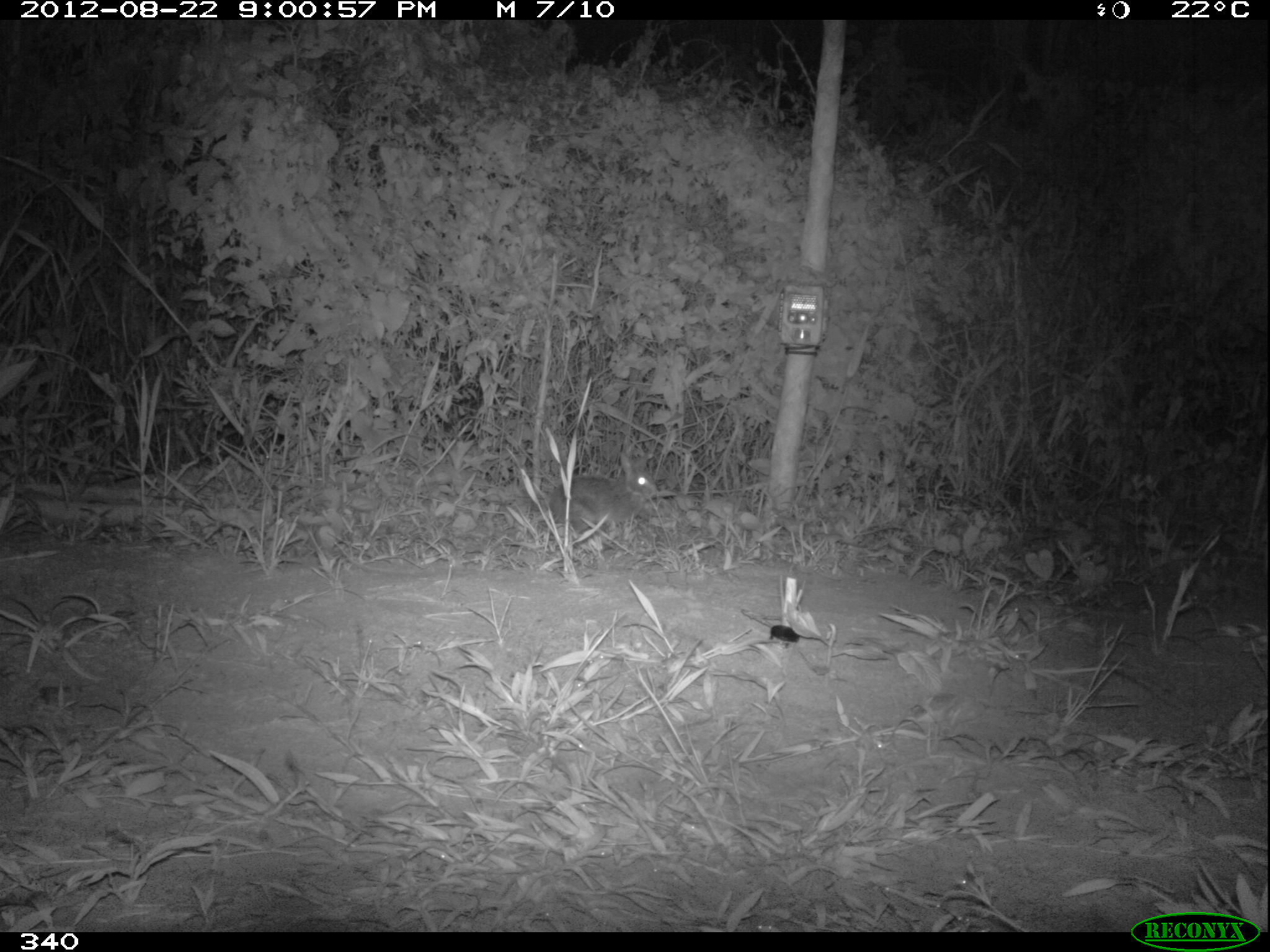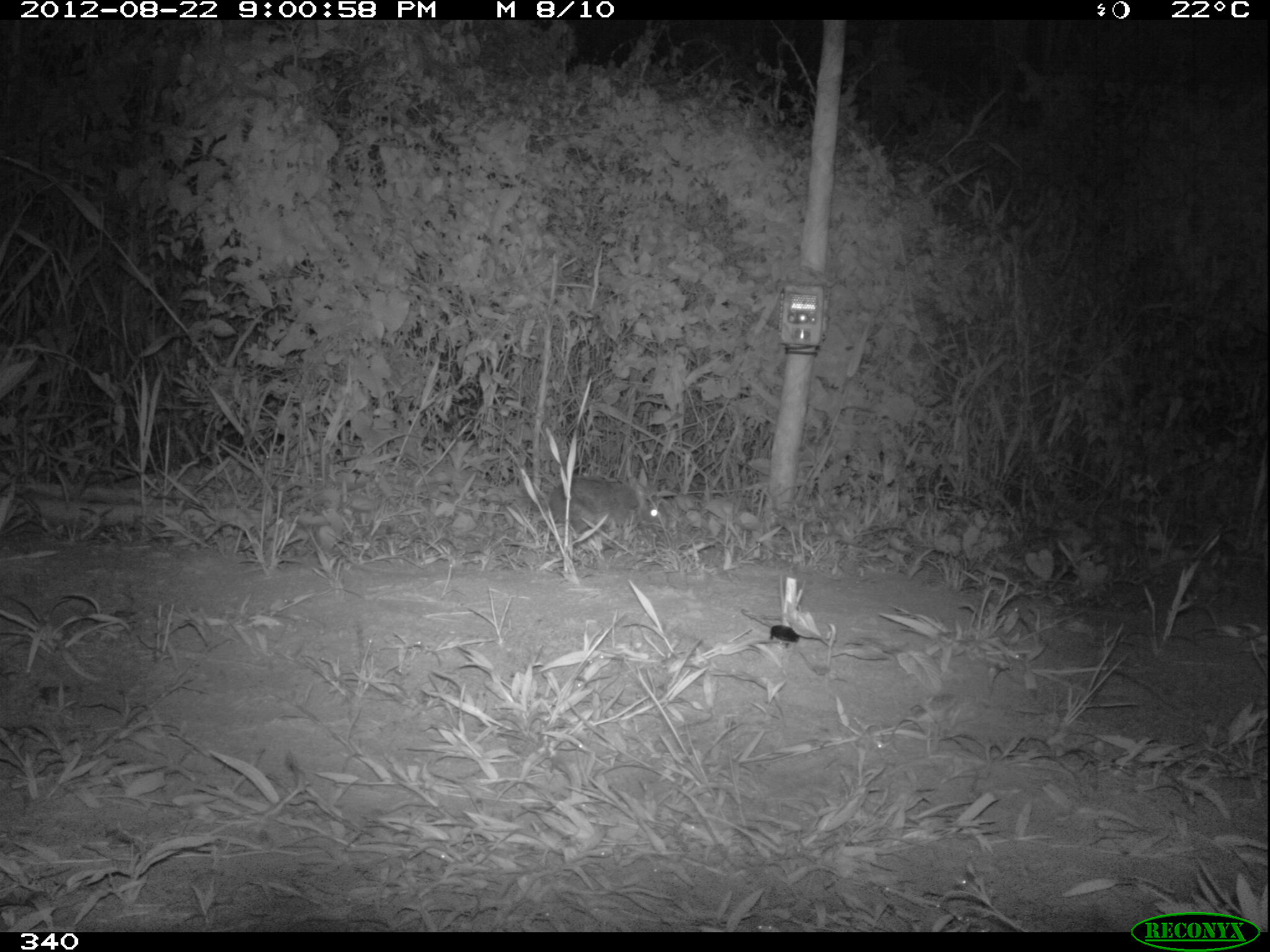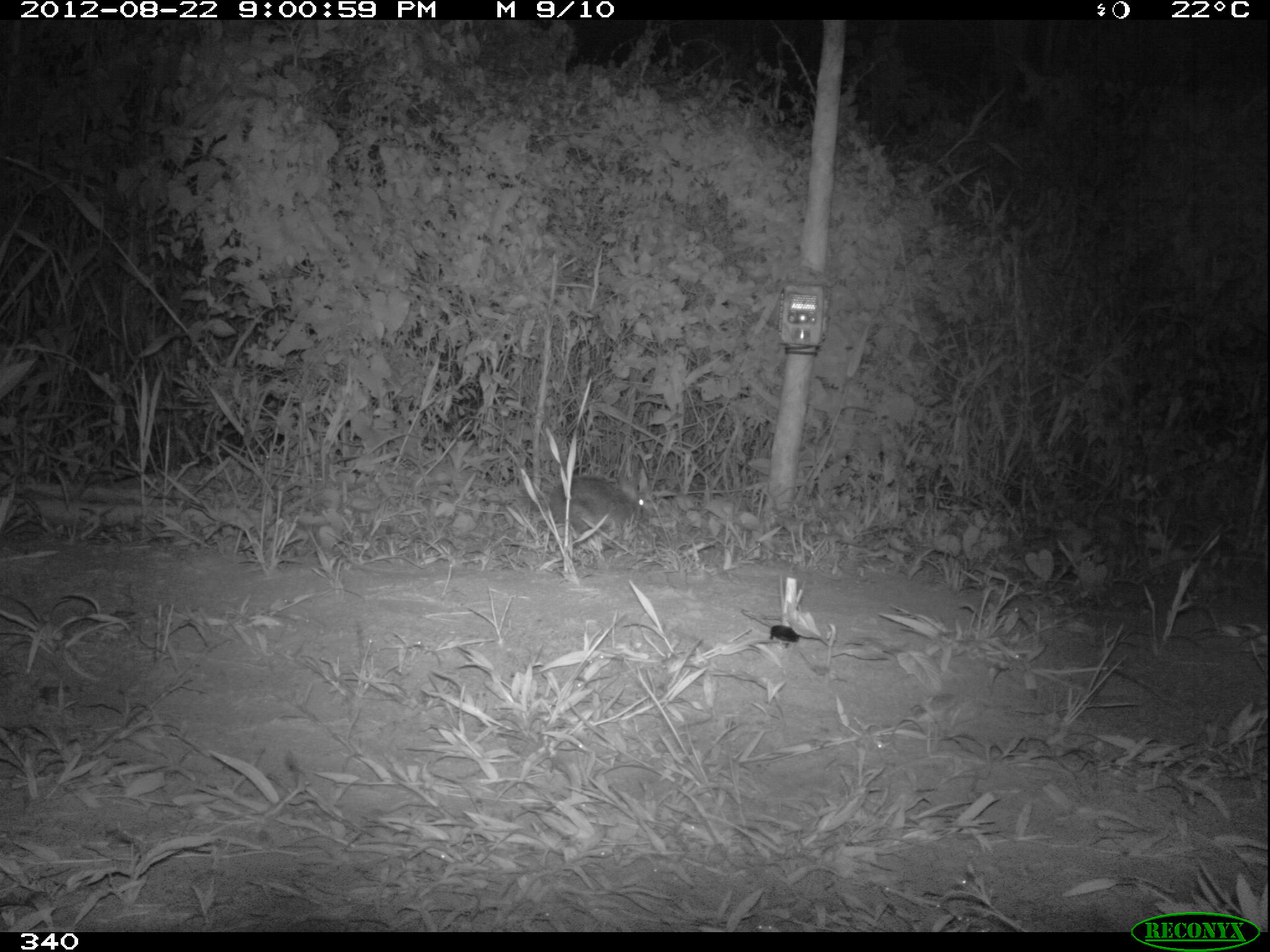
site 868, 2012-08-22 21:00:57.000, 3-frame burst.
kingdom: Animalia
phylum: Chordata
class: Mammalia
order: Lagomorpha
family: Leporidae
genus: Sylvilagus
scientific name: Sylvilagus brasiliensis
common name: tapeti